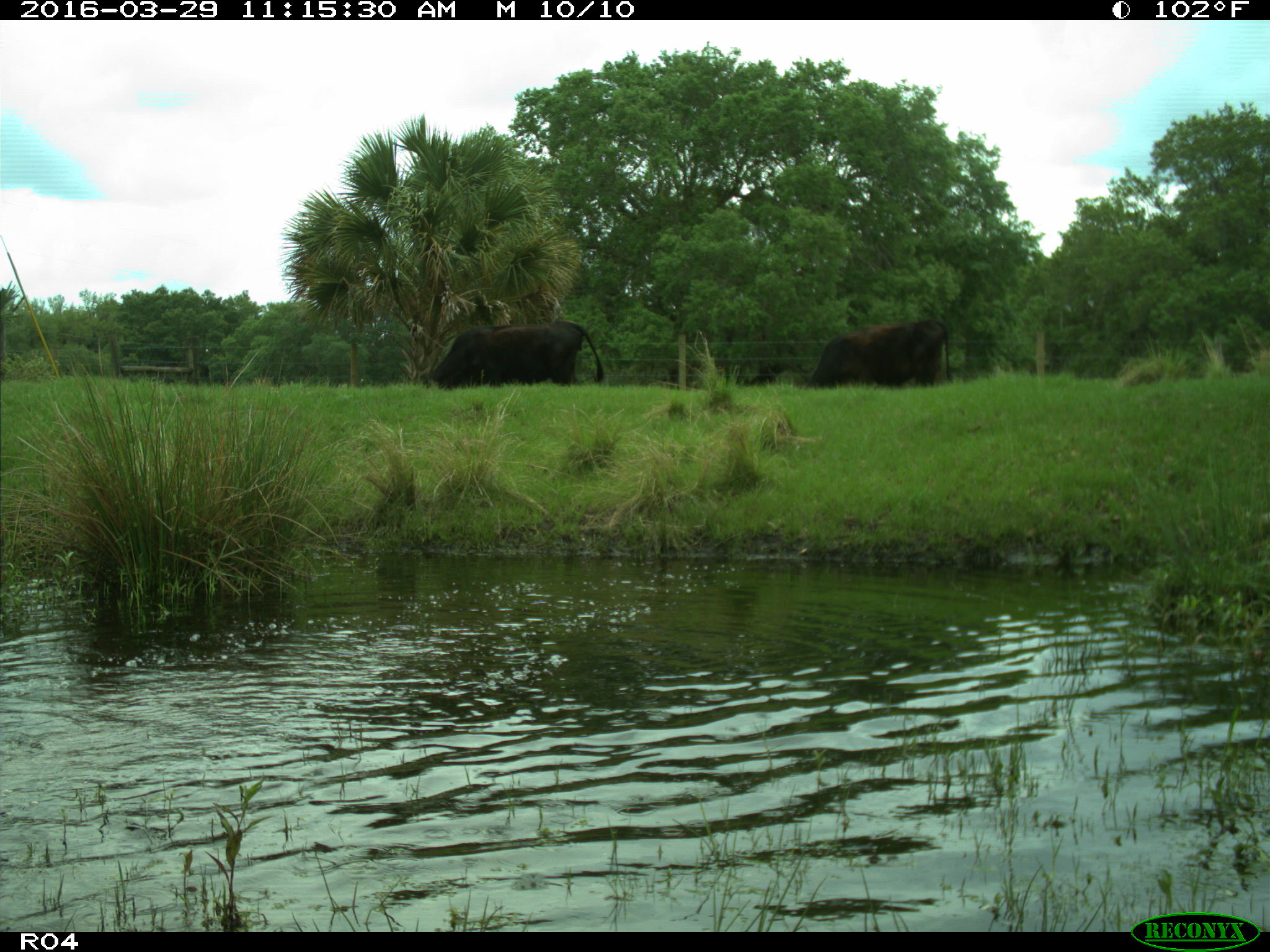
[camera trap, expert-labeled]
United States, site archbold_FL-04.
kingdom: Animalia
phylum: Chordata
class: Mammalia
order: Artiodactyla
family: Bovidae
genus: Bos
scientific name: Bos taurus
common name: domestic cow